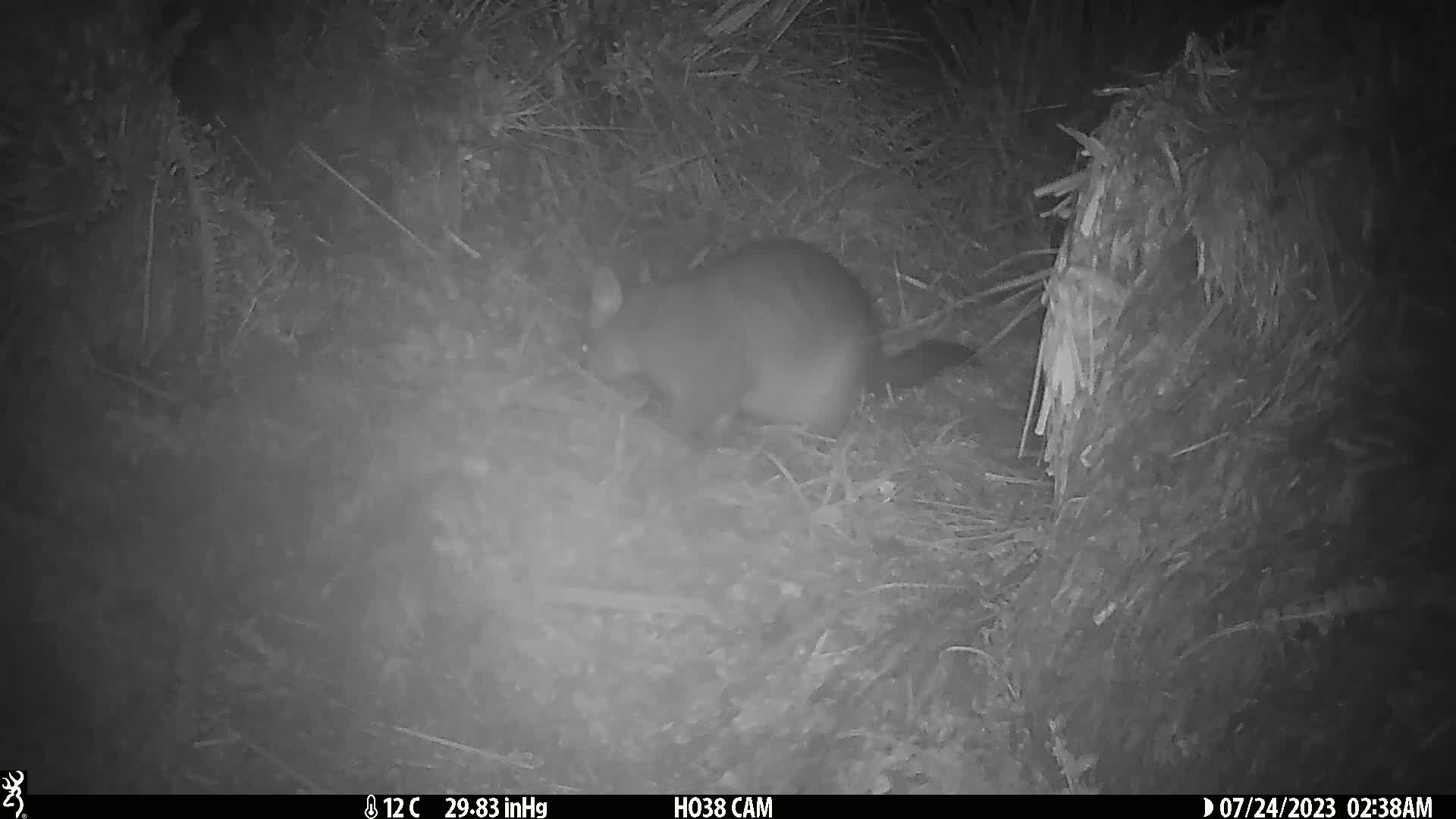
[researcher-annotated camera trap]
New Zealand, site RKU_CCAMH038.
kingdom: Animalia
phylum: Chordata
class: Mammalia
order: Diprotodontia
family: Phalangeridae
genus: Trichosurus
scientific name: Trichosurus vulpecula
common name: common brushtail possum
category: possum